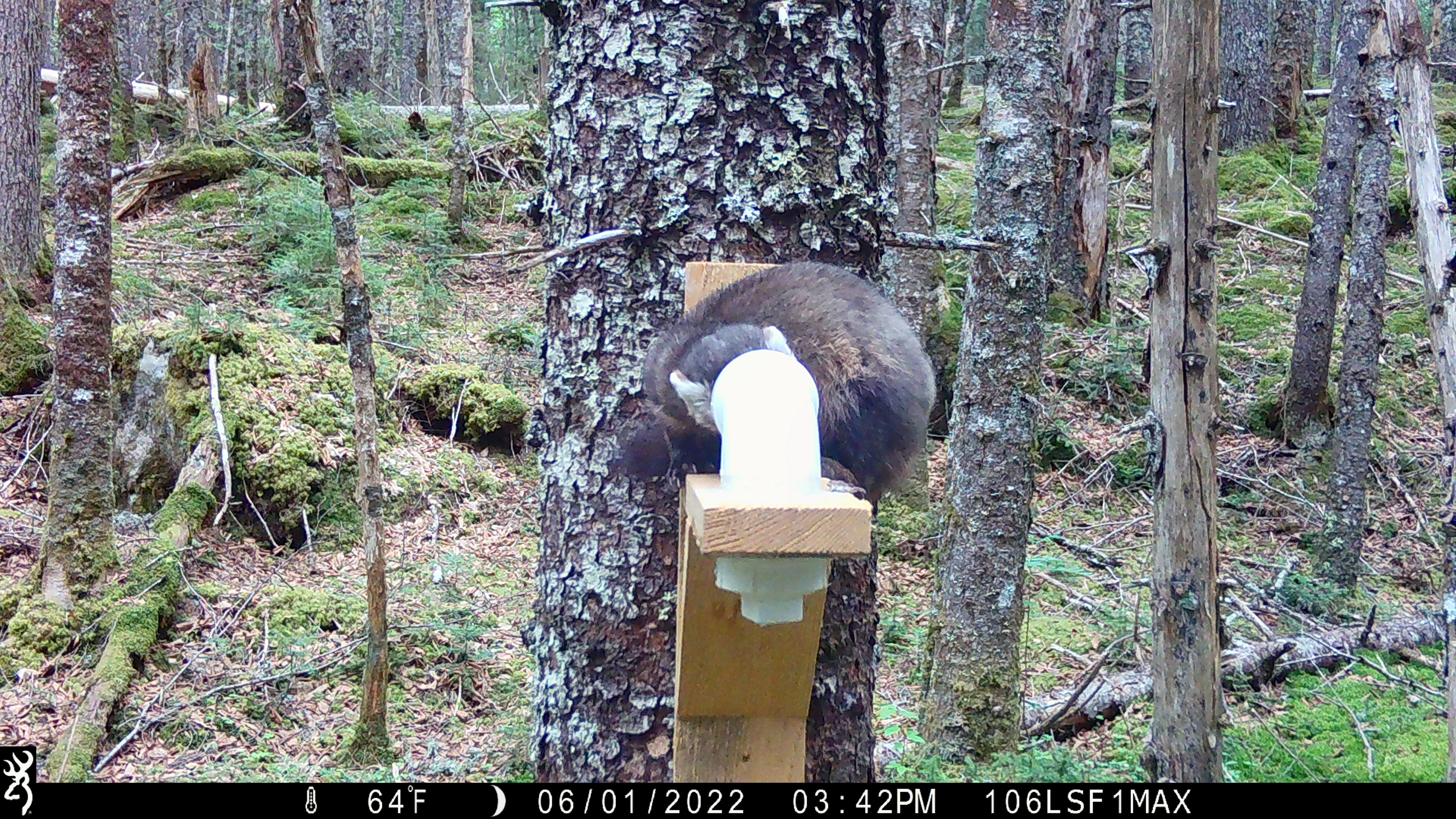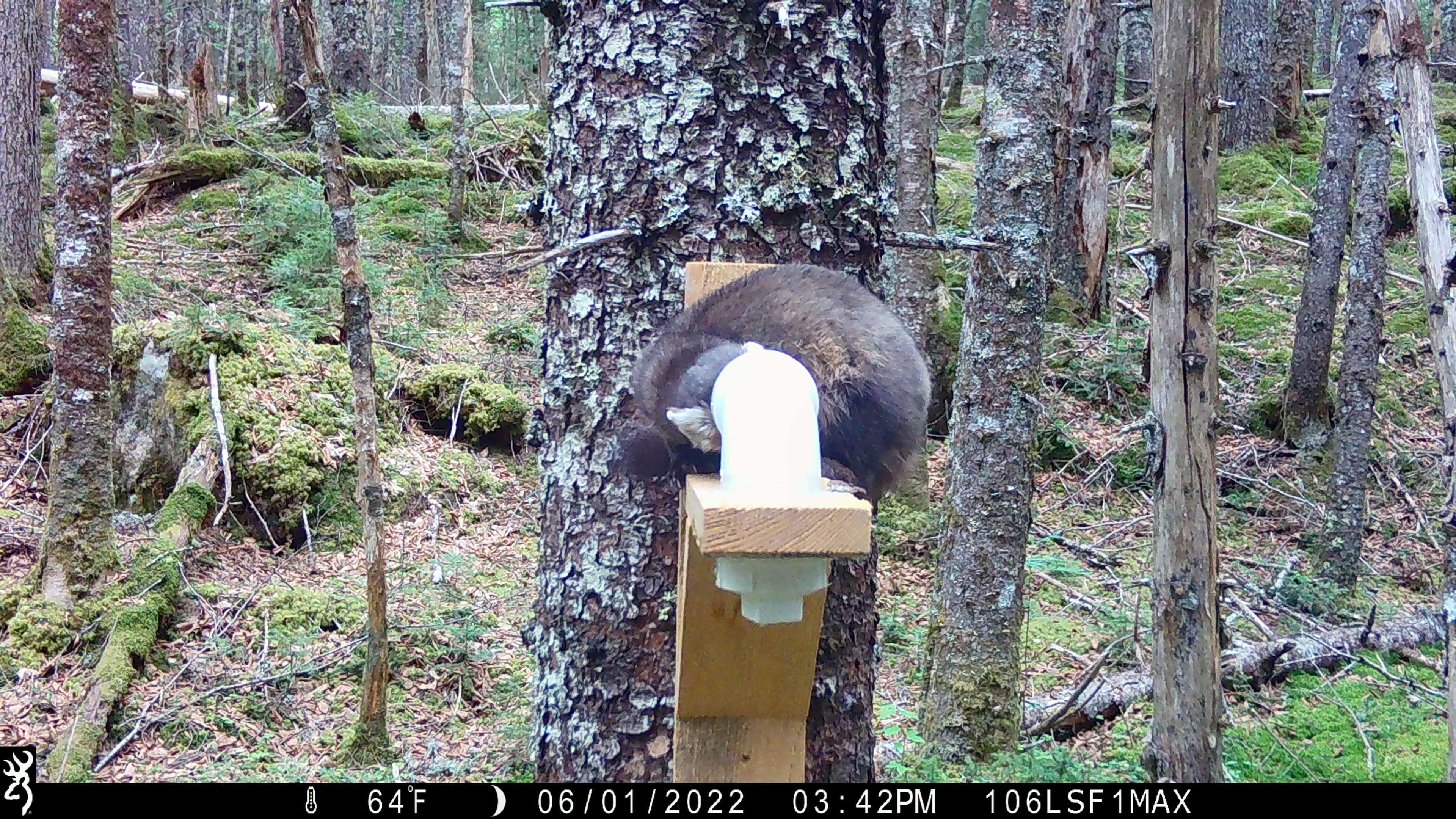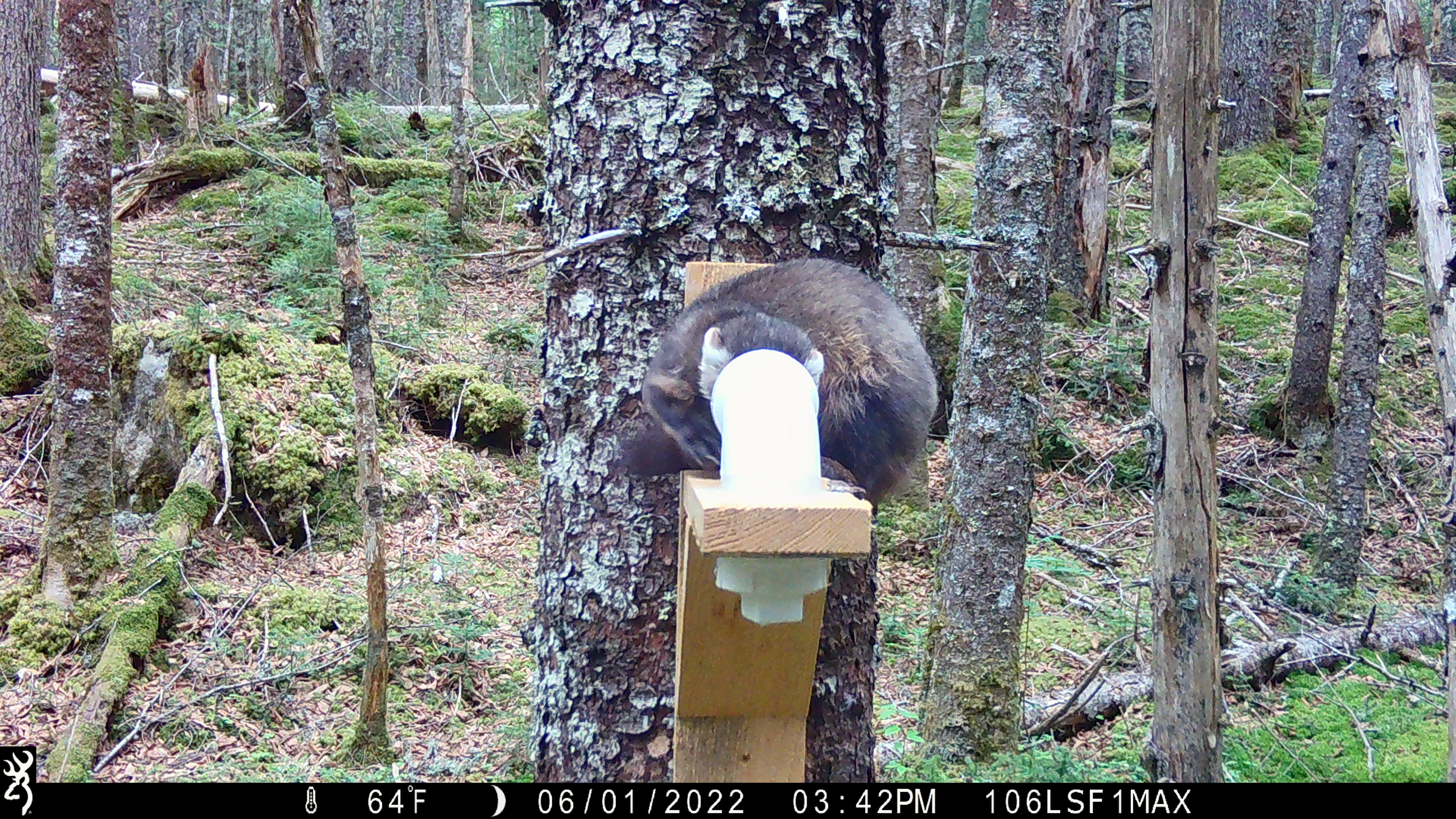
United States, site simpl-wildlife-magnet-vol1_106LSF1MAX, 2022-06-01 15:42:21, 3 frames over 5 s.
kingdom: Animalia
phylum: Chordata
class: Mammalia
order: Carnivora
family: Mustelidae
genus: Martes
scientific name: Martes americana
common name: american marten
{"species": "american marten (Martes americana)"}